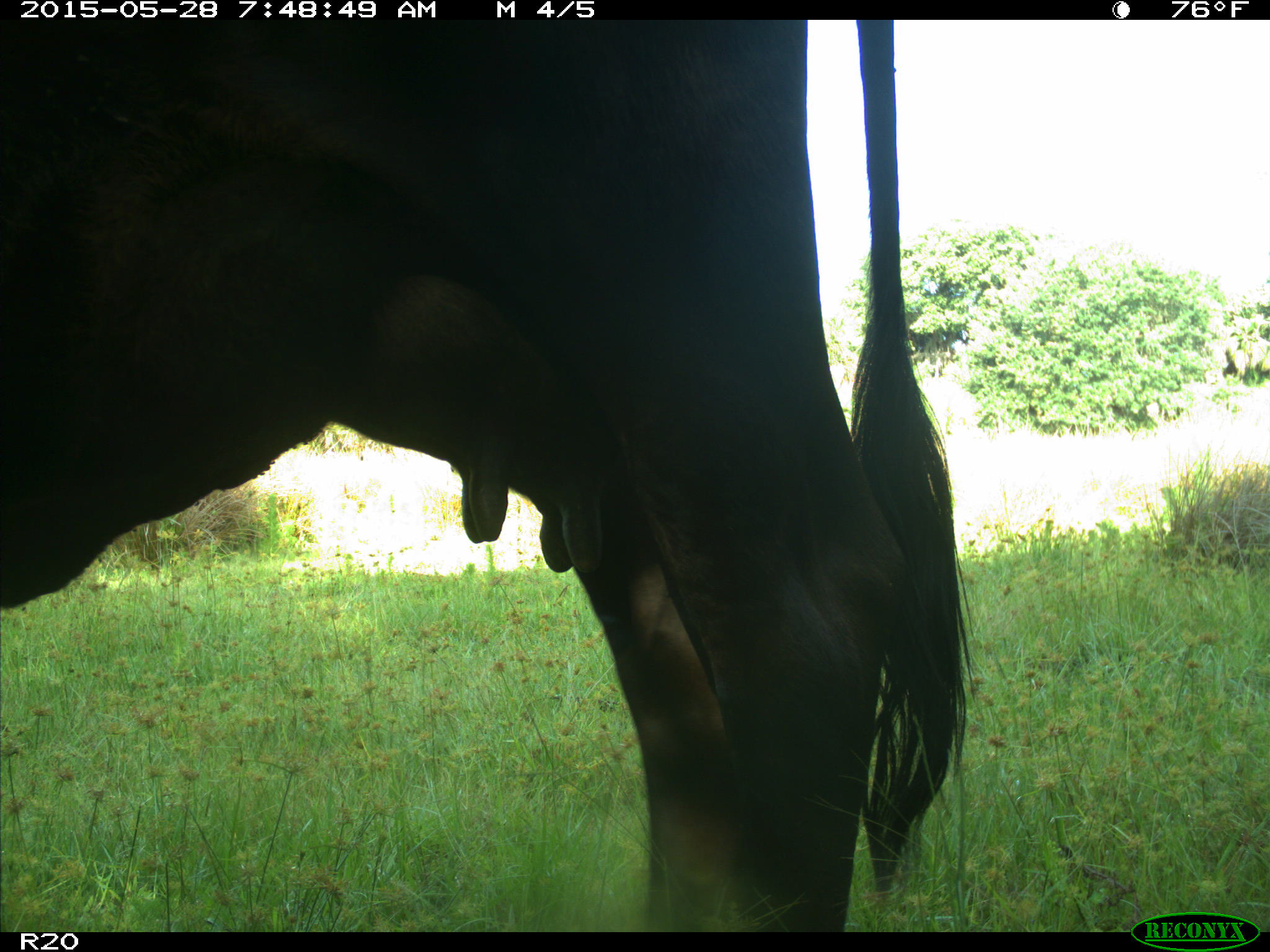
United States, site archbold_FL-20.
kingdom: Animalia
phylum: Chordata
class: Mammalia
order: Artiodactyla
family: Bovidae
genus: Bos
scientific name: Bos taurus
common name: domestic cow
Bos taurus (domestic cow).